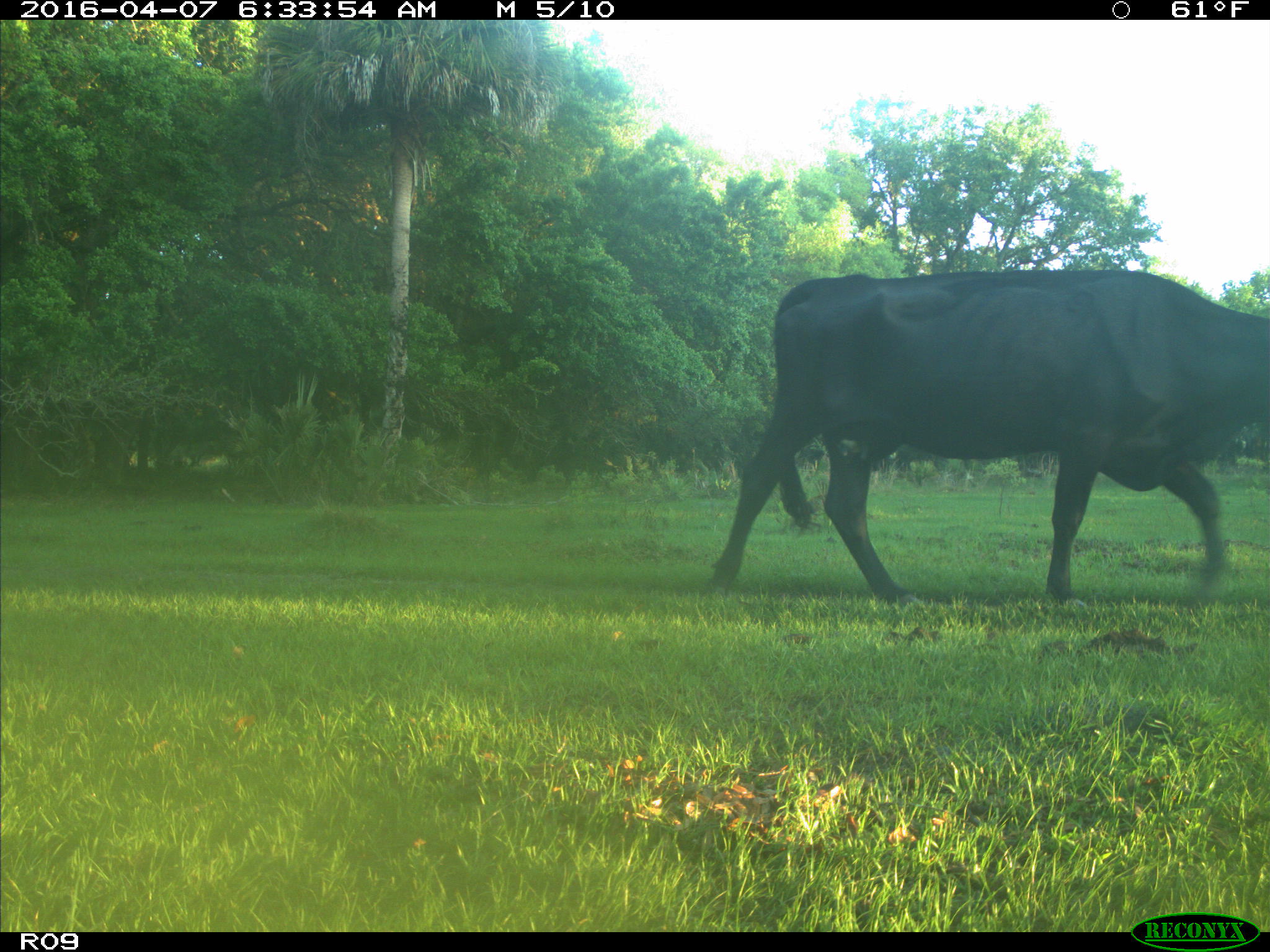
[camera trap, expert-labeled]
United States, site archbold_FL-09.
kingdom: Animalia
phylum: Chordata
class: Mammalia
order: Artiodactyla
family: Bovidae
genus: Bos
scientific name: Bos taurus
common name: domestic cow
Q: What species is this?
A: Bos taurus (domestic cow).